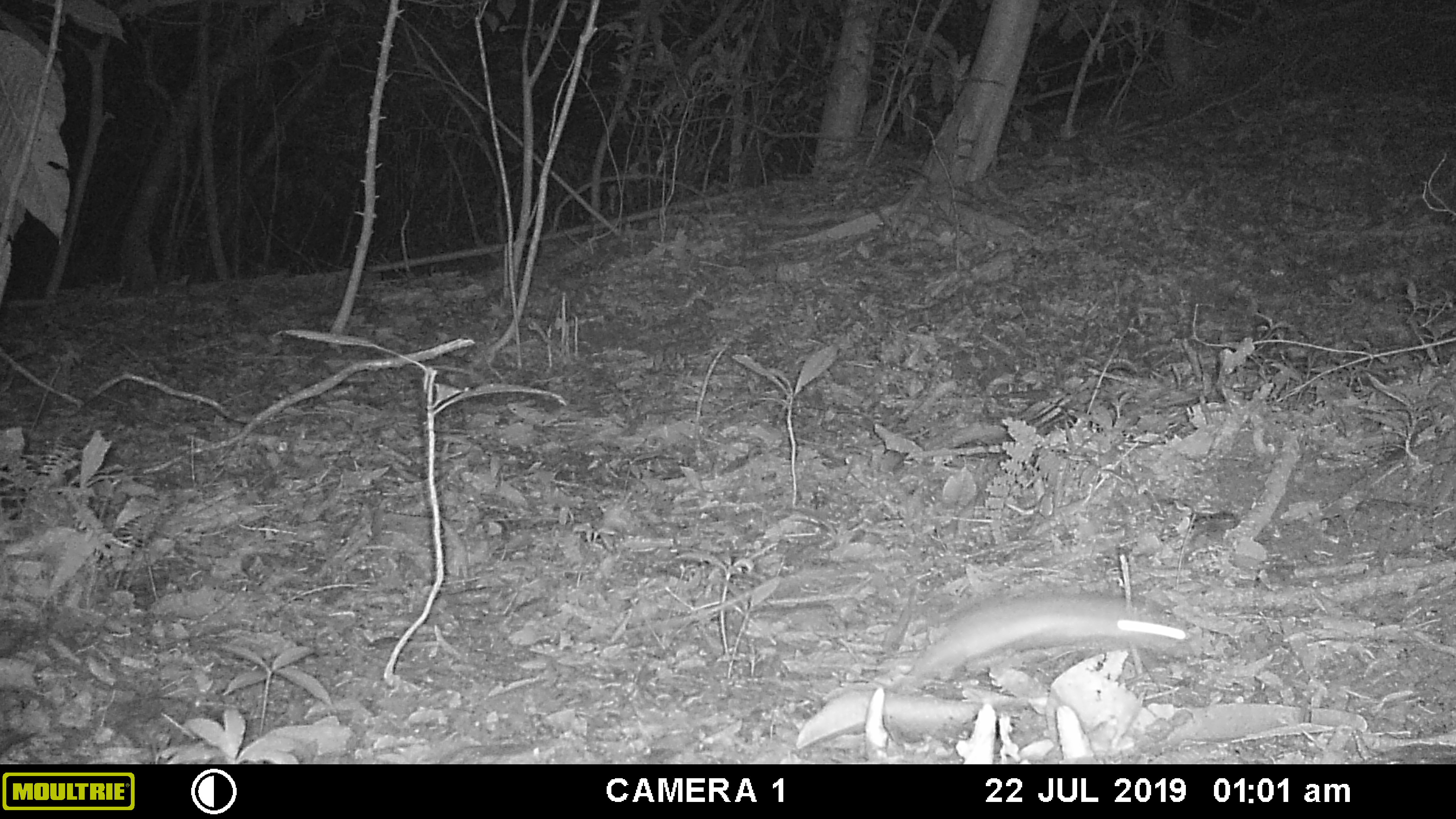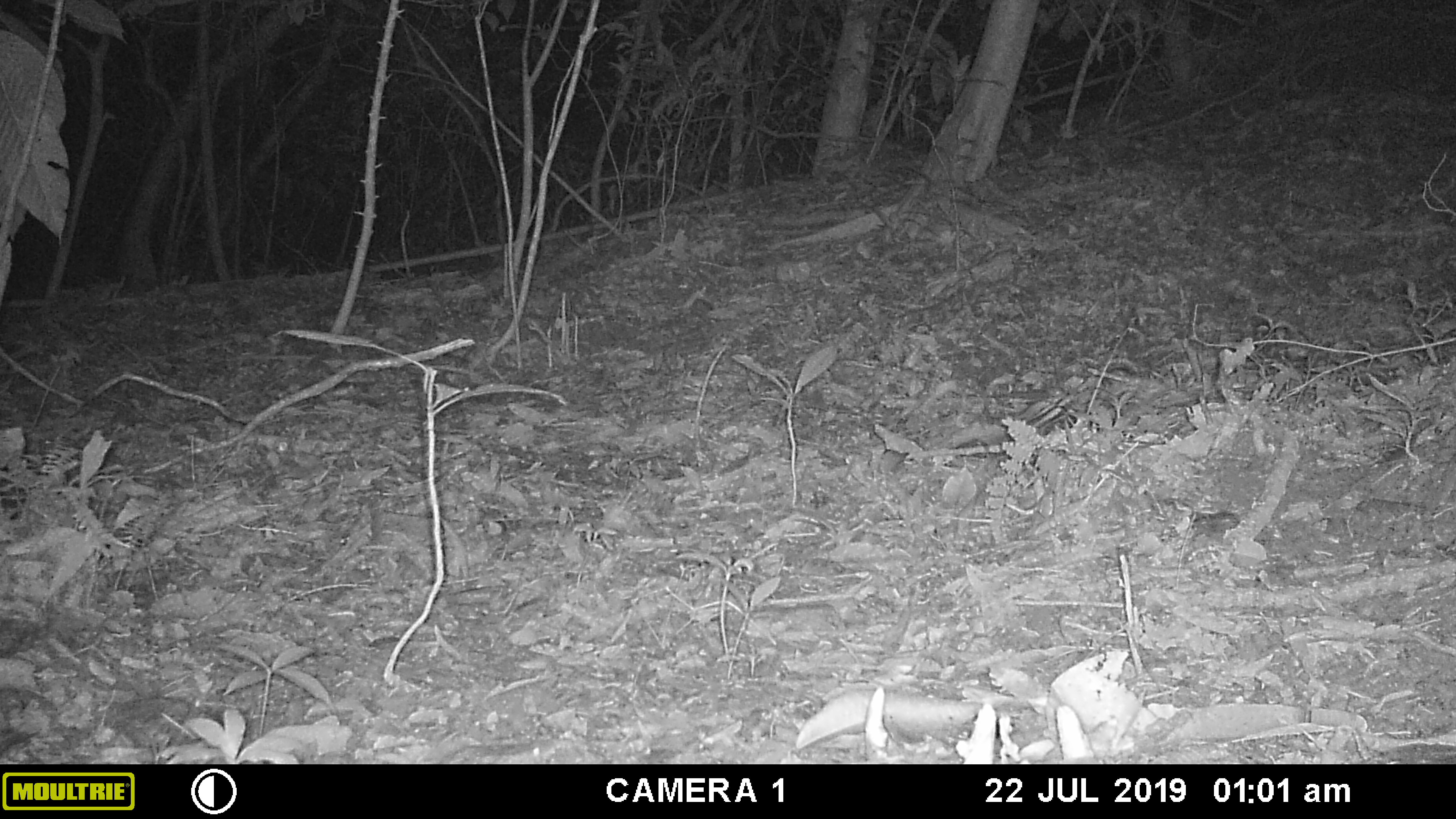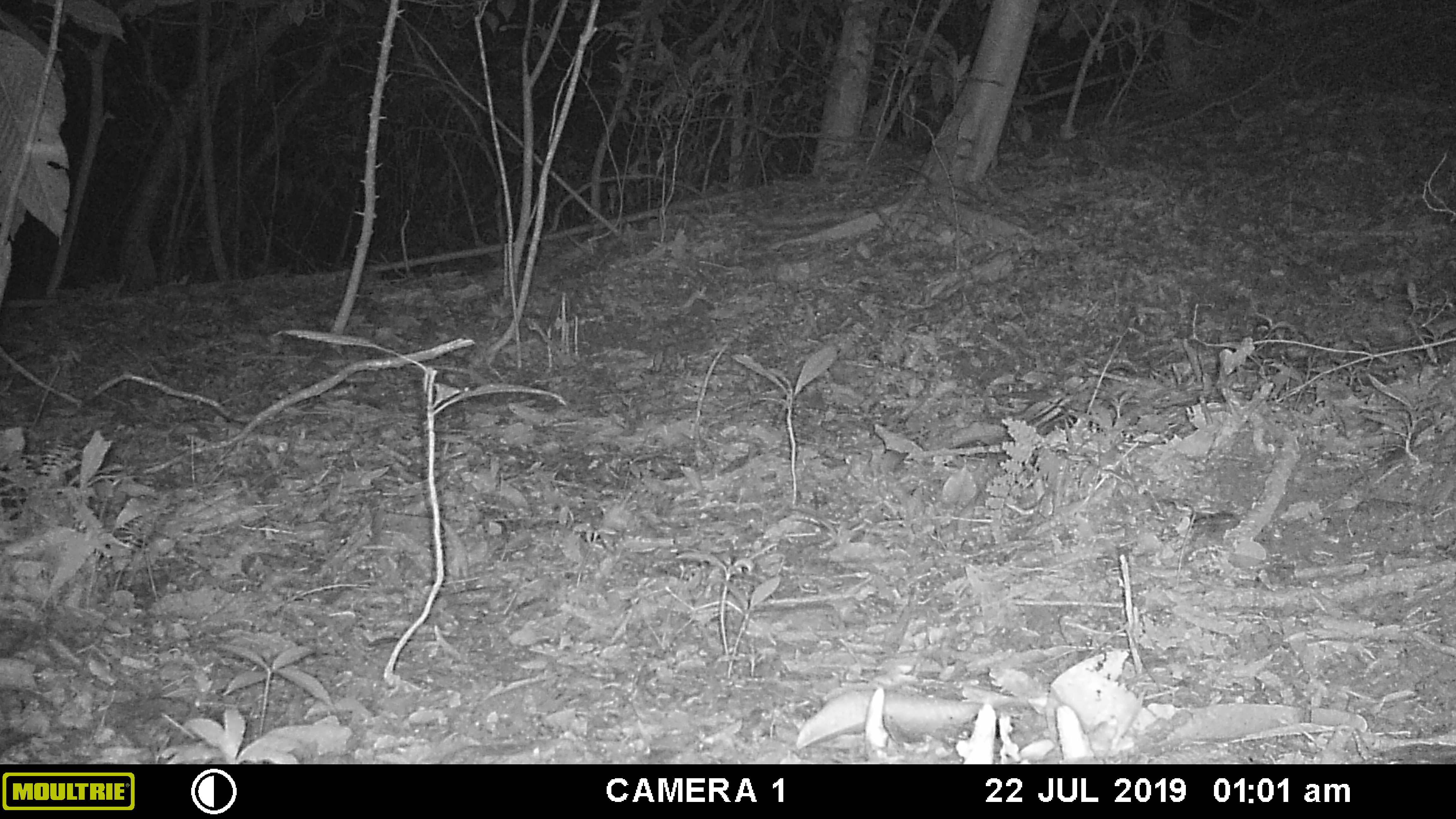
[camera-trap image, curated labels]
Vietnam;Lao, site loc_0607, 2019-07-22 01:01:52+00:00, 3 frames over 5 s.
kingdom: Animalia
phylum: Chordata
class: Mammalia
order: Rodentia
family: Muridae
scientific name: Muridae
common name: old-world mice and rats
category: unidentified murid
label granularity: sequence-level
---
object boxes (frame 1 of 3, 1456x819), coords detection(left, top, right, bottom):
unidentified murid: detection(901, 586, 1201, 691)